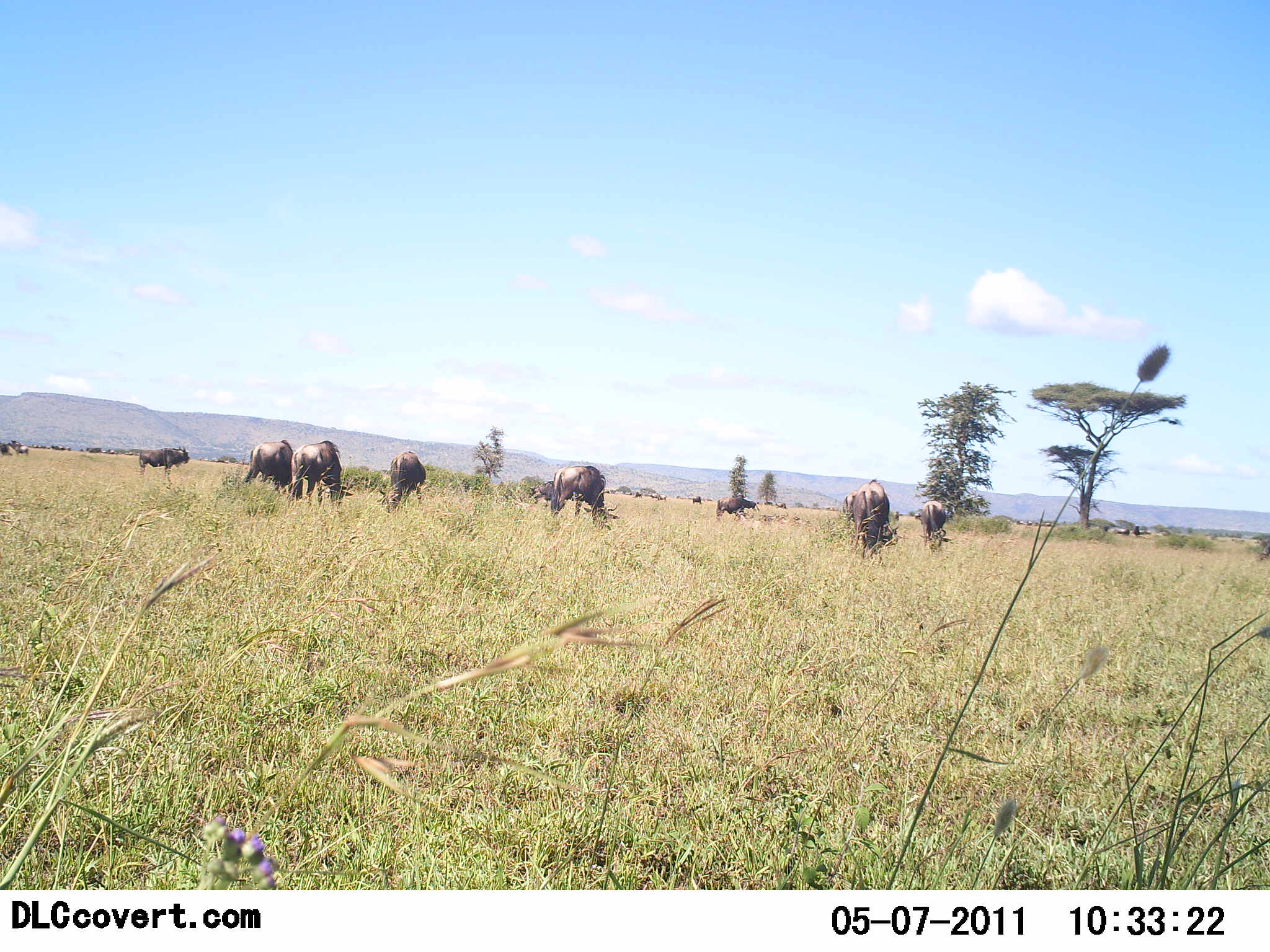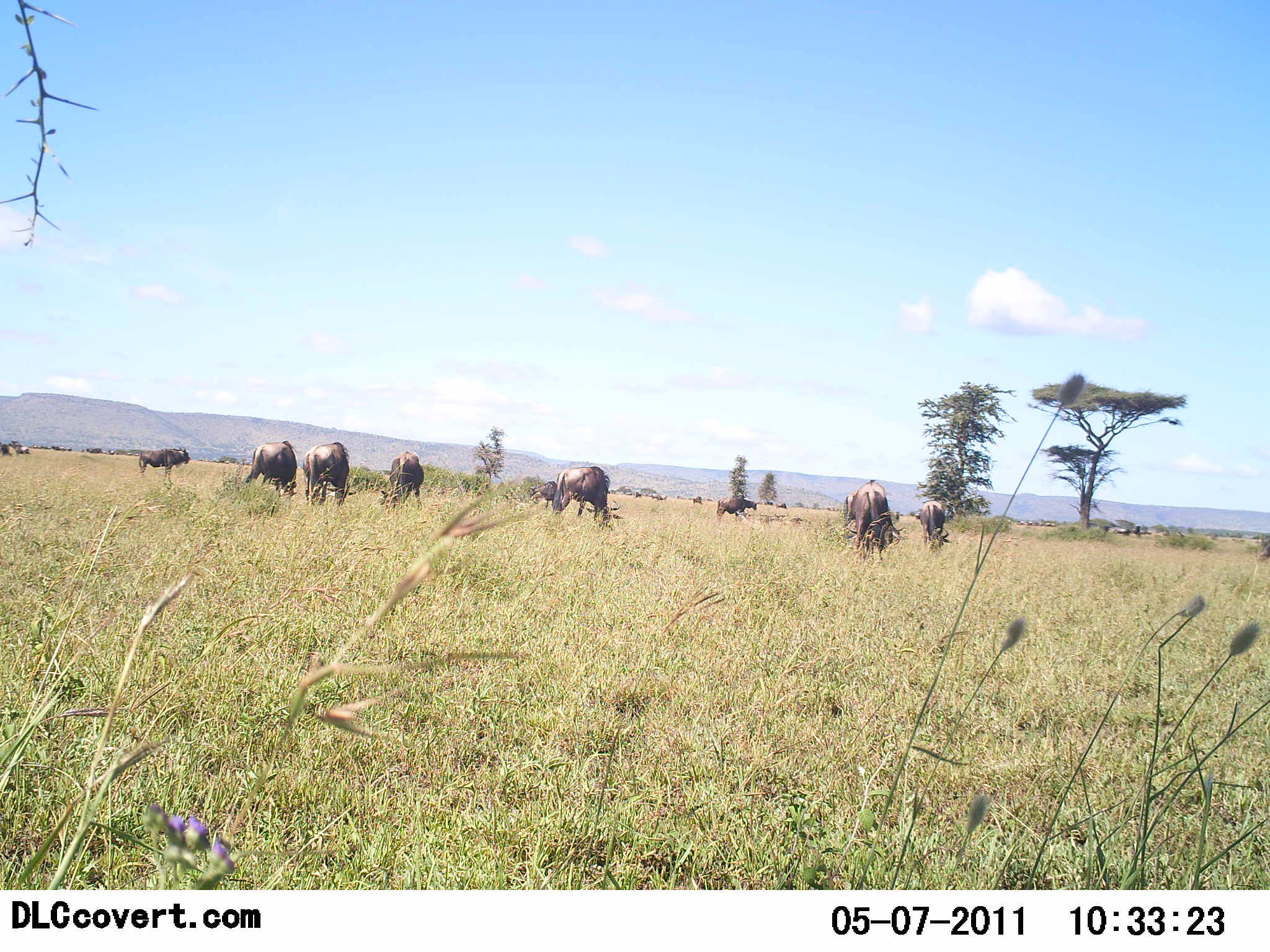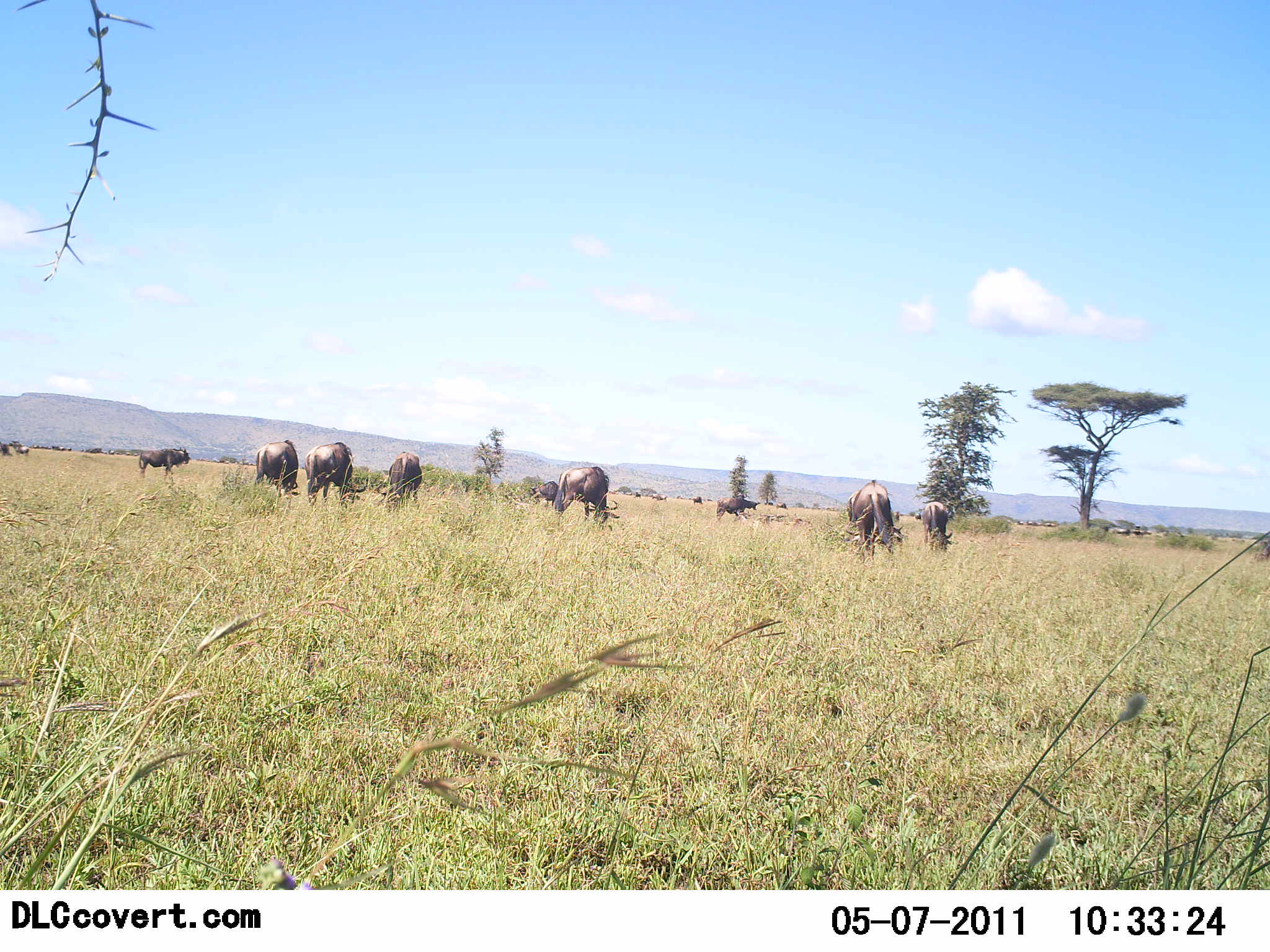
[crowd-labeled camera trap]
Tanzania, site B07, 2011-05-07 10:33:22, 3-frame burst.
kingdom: Animalia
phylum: Chordata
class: Mammalia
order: Artiodactyla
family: Bovidae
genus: Connochaetes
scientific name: Connochaetes taurinus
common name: blue wildebeest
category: wildebeest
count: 10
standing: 9%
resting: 0%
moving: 0%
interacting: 0%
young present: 0%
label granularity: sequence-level